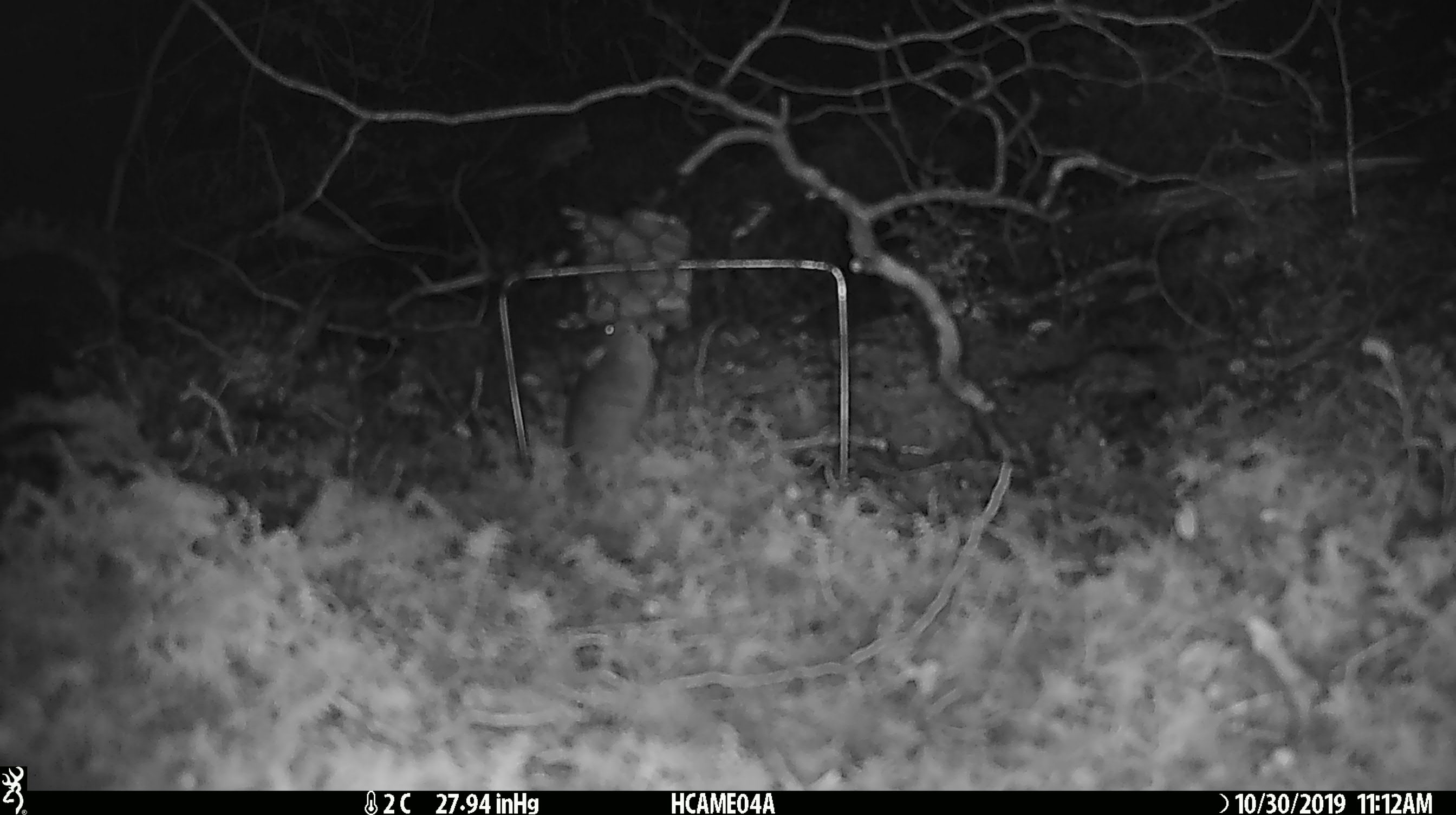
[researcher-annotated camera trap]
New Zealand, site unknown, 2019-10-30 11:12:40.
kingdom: Animalia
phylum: Chordata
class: Mammalia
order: Rodentia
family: Muridae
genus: Mus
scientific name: Mus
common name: mouse